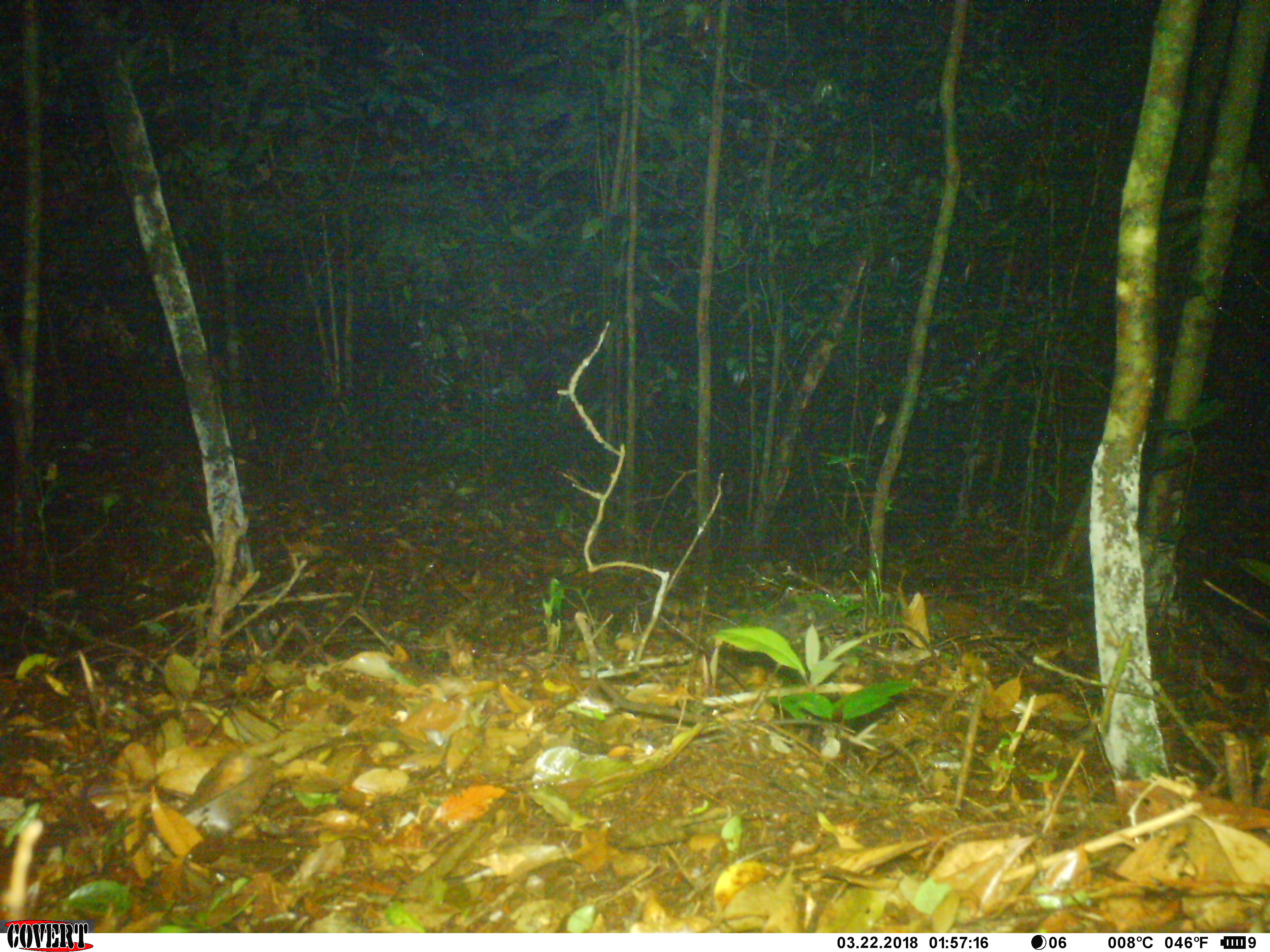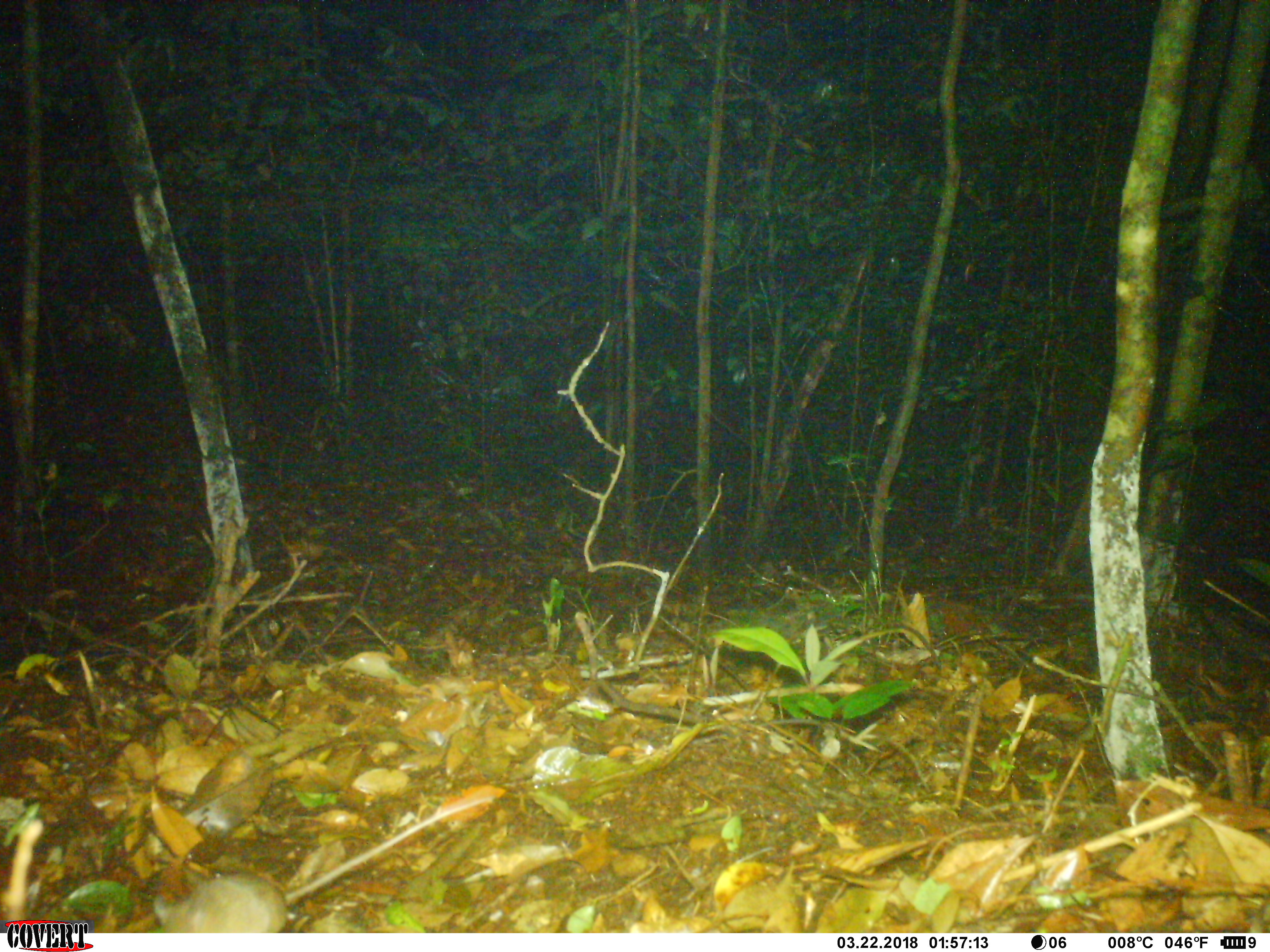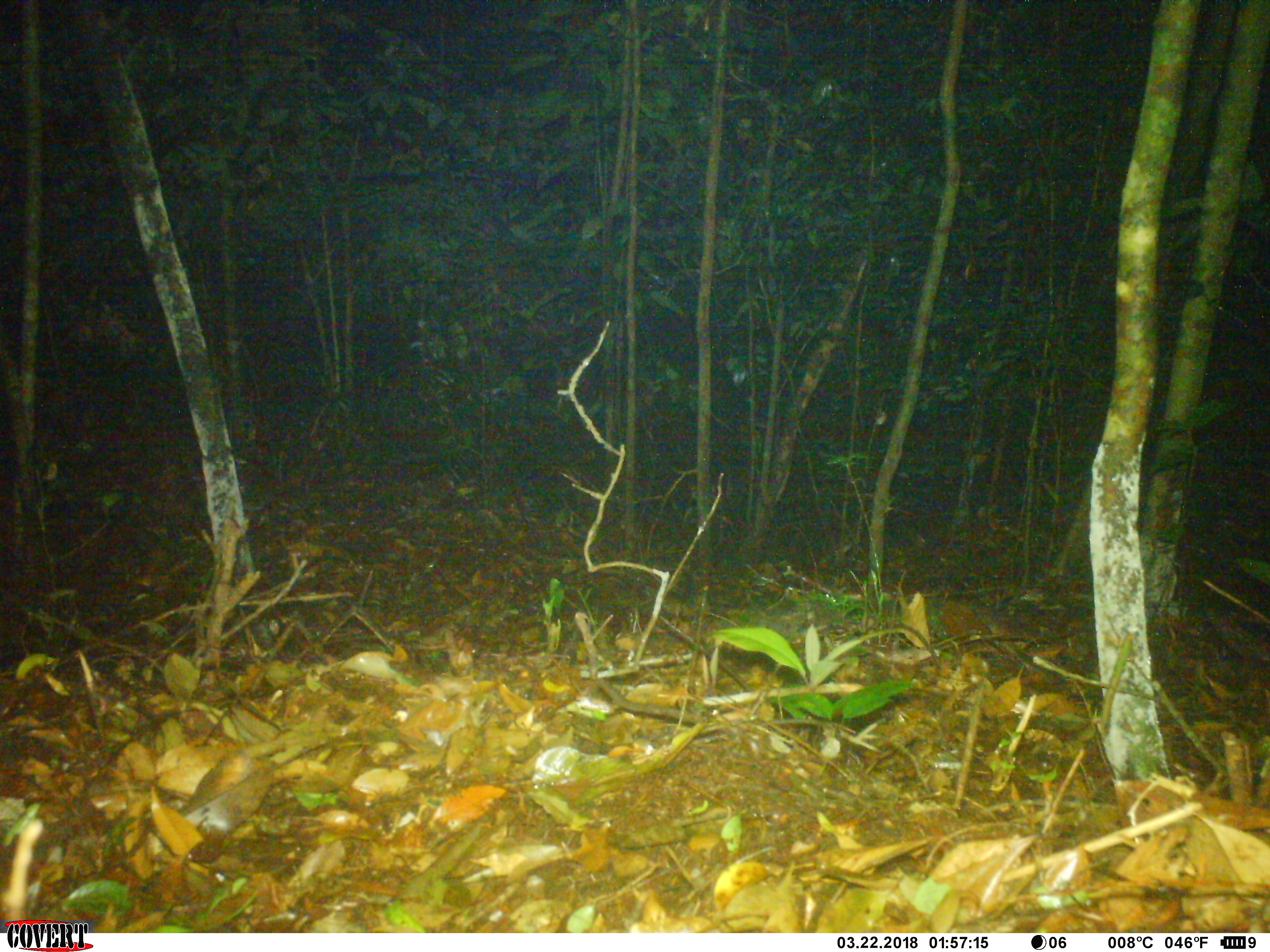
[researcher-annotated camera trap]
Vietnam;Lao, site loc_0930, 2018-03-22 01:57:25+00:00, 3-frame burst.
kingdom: Animalia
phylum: Chordata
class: Mammalia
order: Rodentia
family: Muridae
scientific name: Muridae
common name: old-world mice and rats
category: unidentified murid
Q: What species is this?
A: Unidentified murid (old-world mice and rats) (Muridae).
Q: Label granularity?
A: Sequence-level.